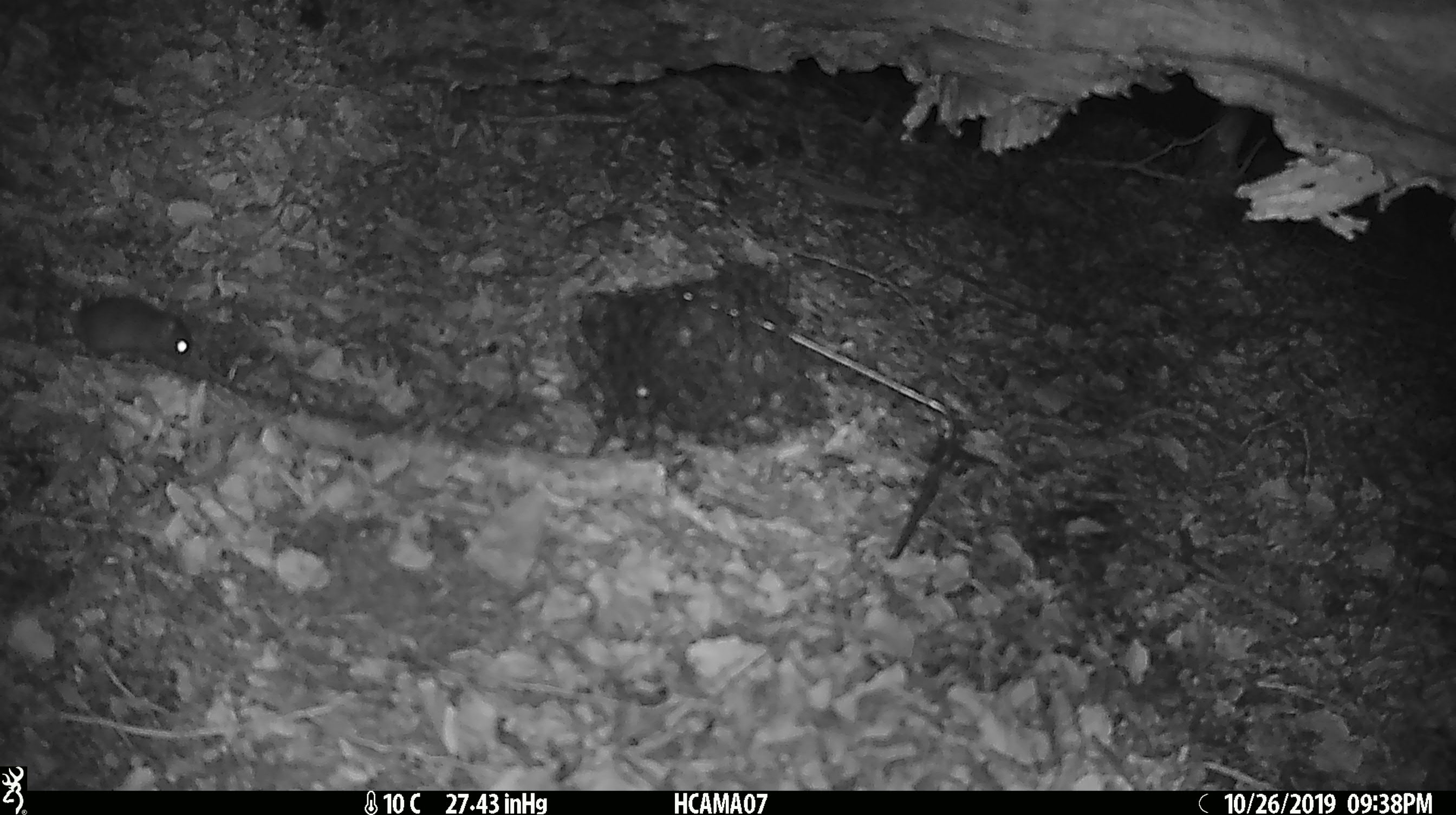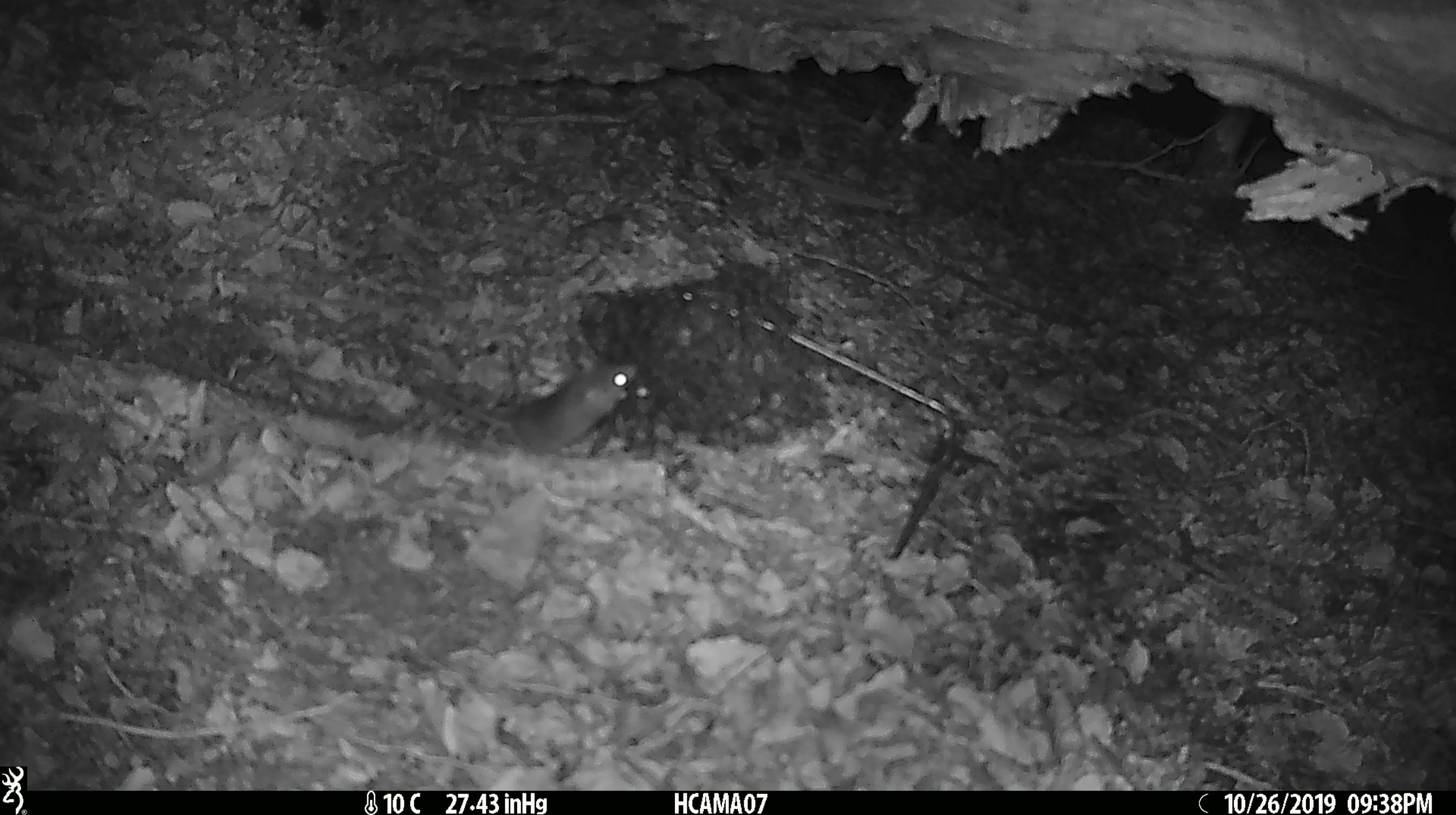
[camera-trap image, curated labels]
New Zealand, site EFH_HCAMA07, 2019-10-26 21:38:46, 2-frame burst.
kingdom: Animalia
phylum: Chordata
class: Mammalia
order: Rodentia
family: Muridae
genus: Mus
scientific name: Mus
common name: mouse